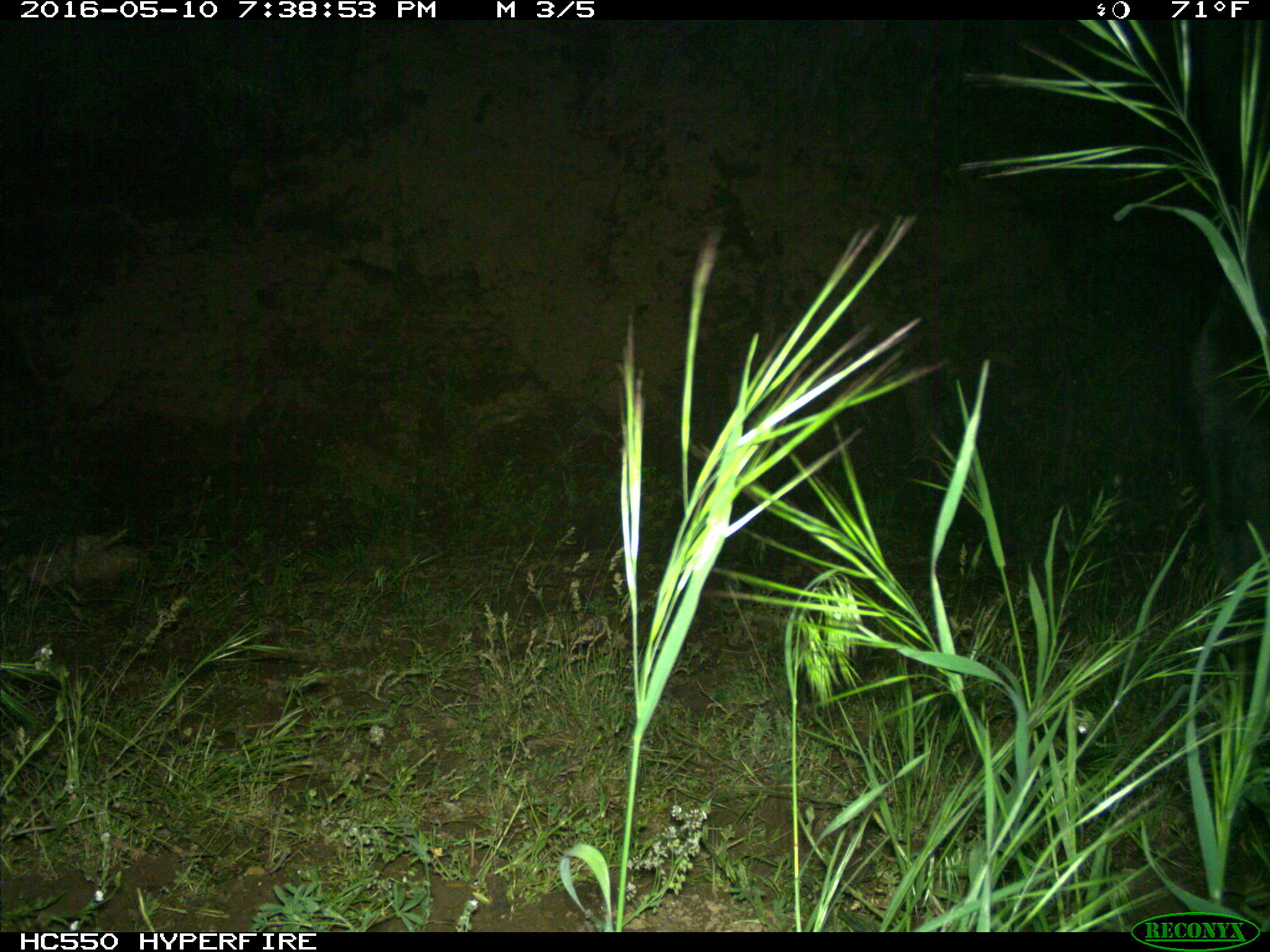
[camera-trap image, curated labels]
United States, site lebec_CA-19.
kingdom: Animalia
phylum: Chordata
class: Mammalia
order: Artiodactyla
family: Bovidae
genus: Bos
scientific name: Bos taurus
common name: domestic cow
Bos taurus (domestic cow).